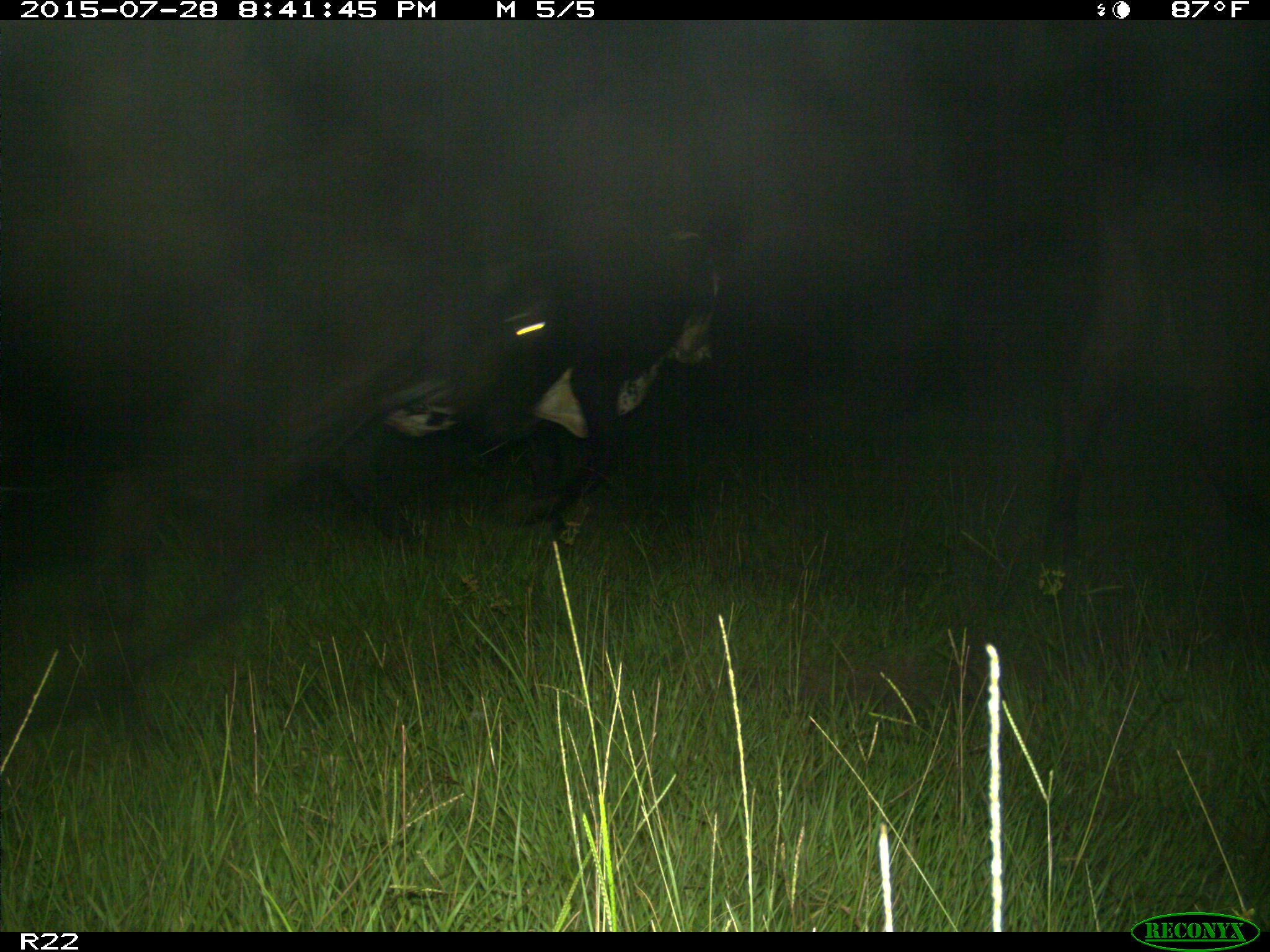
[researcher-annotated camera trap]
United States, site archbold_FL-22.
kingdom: Animalia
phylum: Chordata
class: Mammalia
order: Artiodactyla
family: Bovidae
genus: Bos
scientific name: Bos taurus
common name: domestic cow